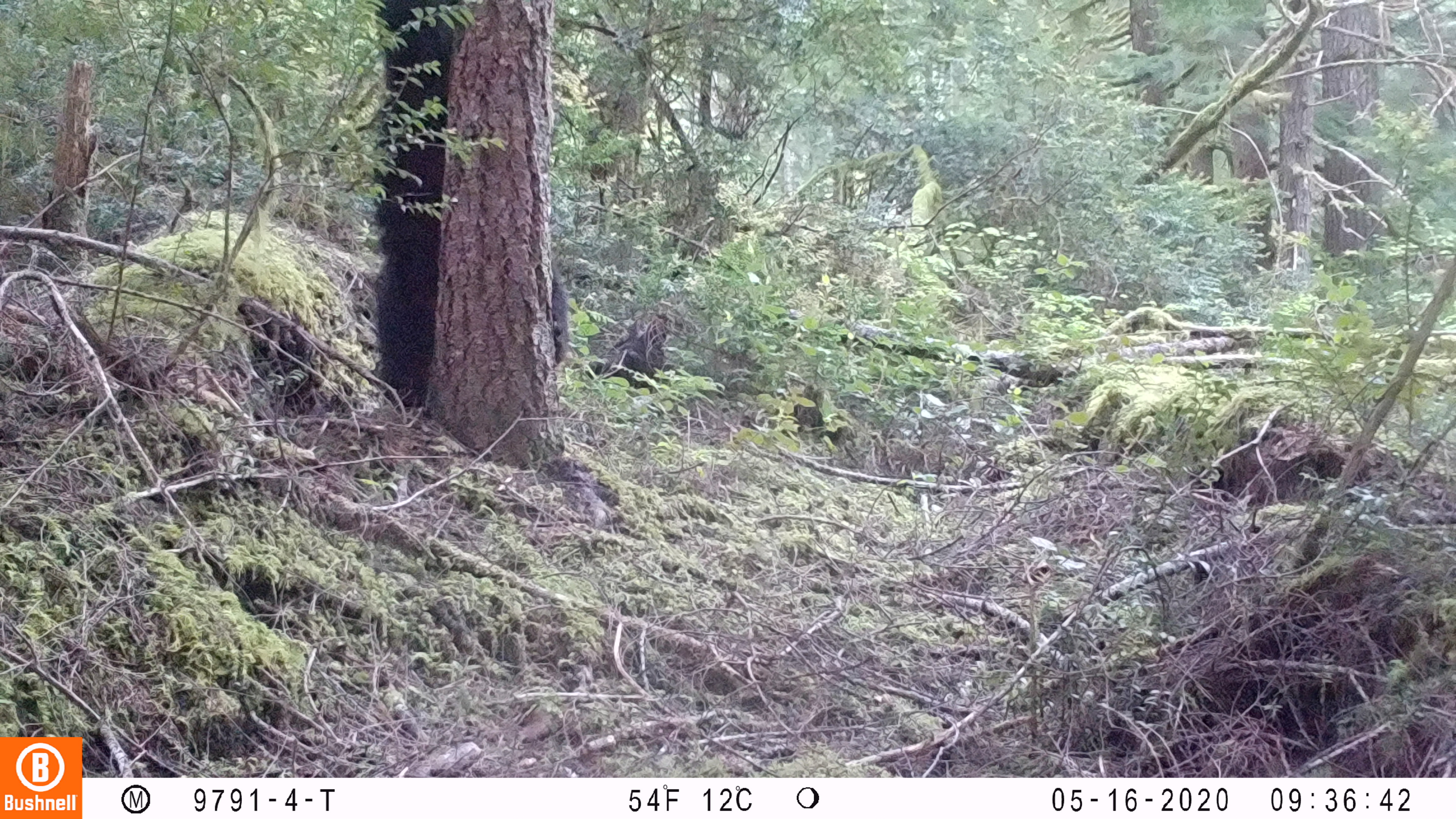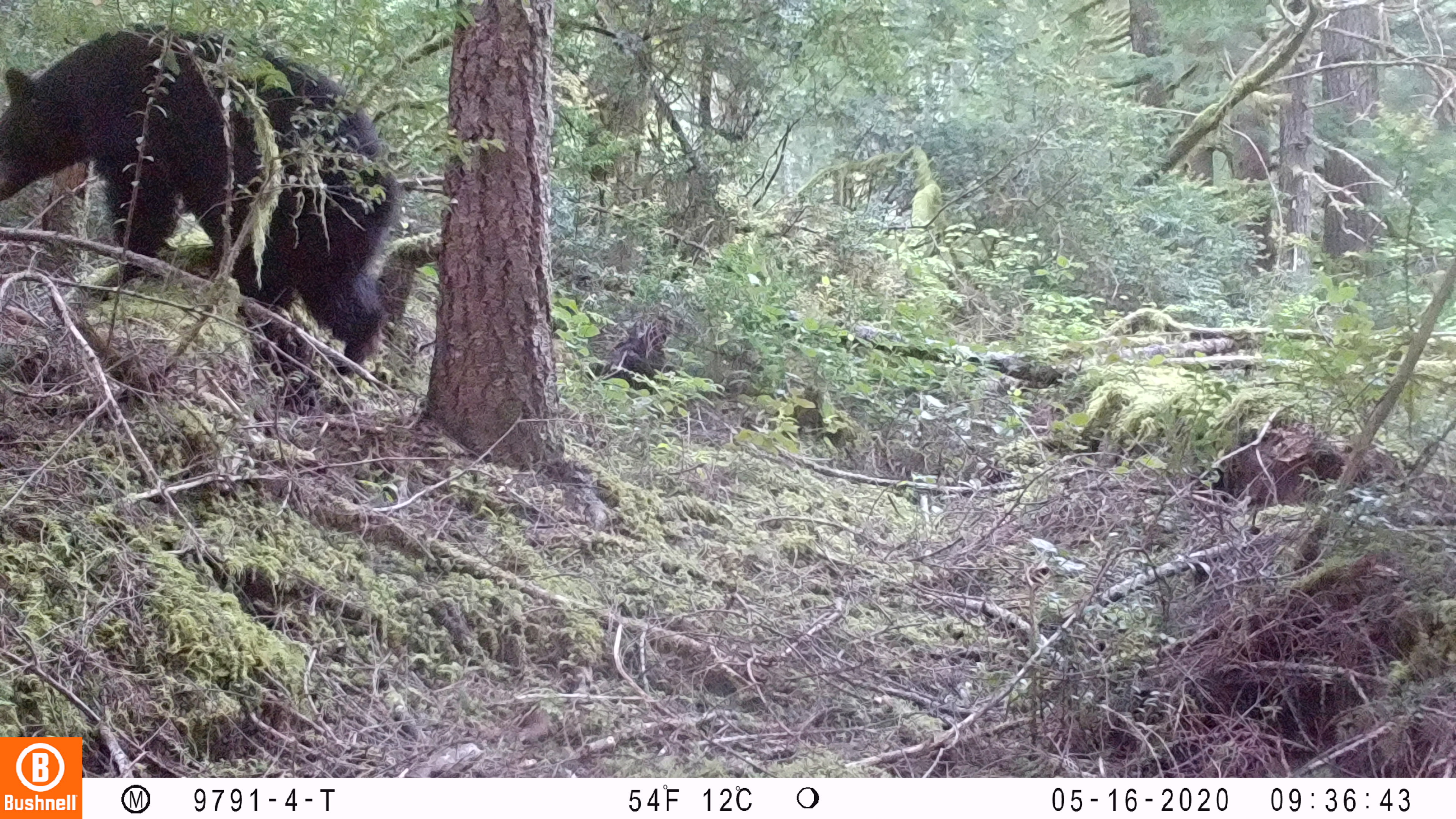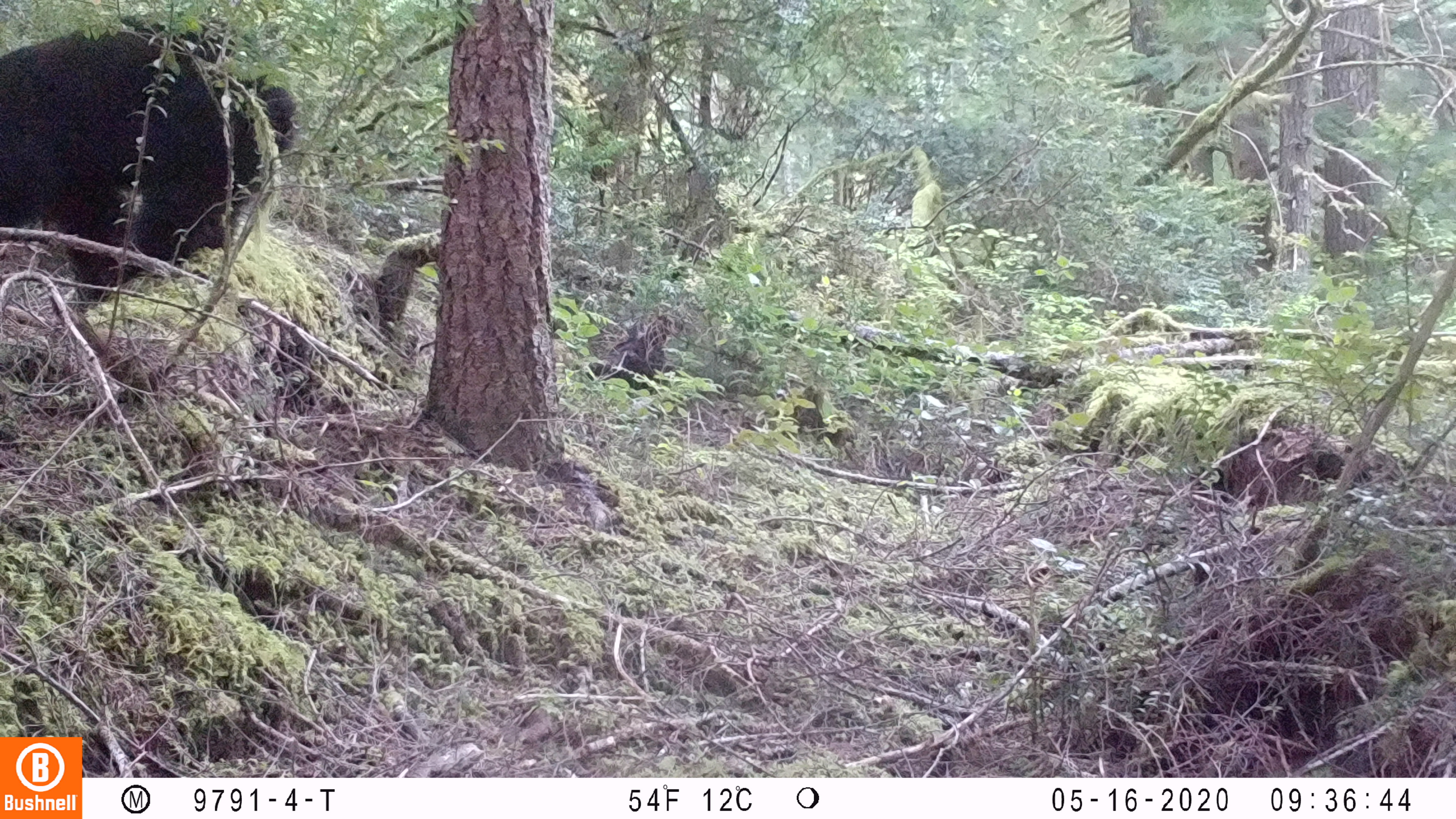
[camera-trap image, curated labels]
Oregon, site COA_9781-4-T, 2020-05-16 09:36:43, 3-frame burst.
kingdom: Animalia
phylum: Chordata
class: Mammalia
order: Carnivora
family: Ursidae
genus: Ursus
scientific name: Ursus americanus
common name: american black bear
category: black bear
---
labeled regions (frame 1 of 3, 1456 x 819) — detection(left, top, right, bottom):
black bear: detection(364, 1, 461, 410)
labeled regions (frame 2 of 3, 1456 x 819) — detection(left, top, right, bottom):
black bear: detection(3, 18, 400, 373)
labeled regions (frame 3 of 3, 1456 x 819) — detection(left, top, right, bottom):
black bear: detection(0, 18, 301, 310)